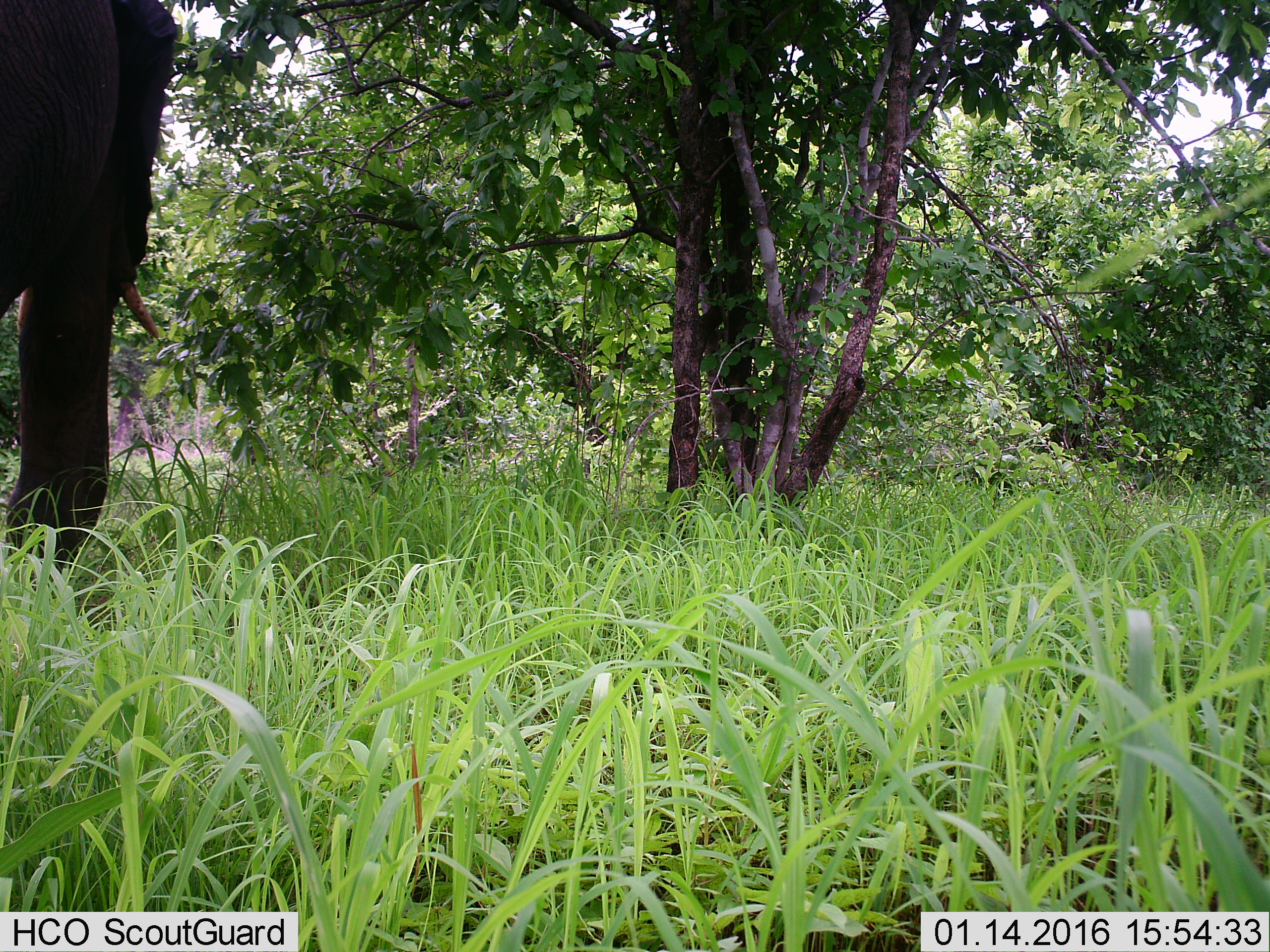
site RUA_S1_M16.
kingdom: Animalia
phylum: Chordata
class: Mammalia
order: Proboscidea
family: Elephantidae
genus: Loxodonta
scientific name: Loxodonta africana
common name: african bush elephant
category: elephant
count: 1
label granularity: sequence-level